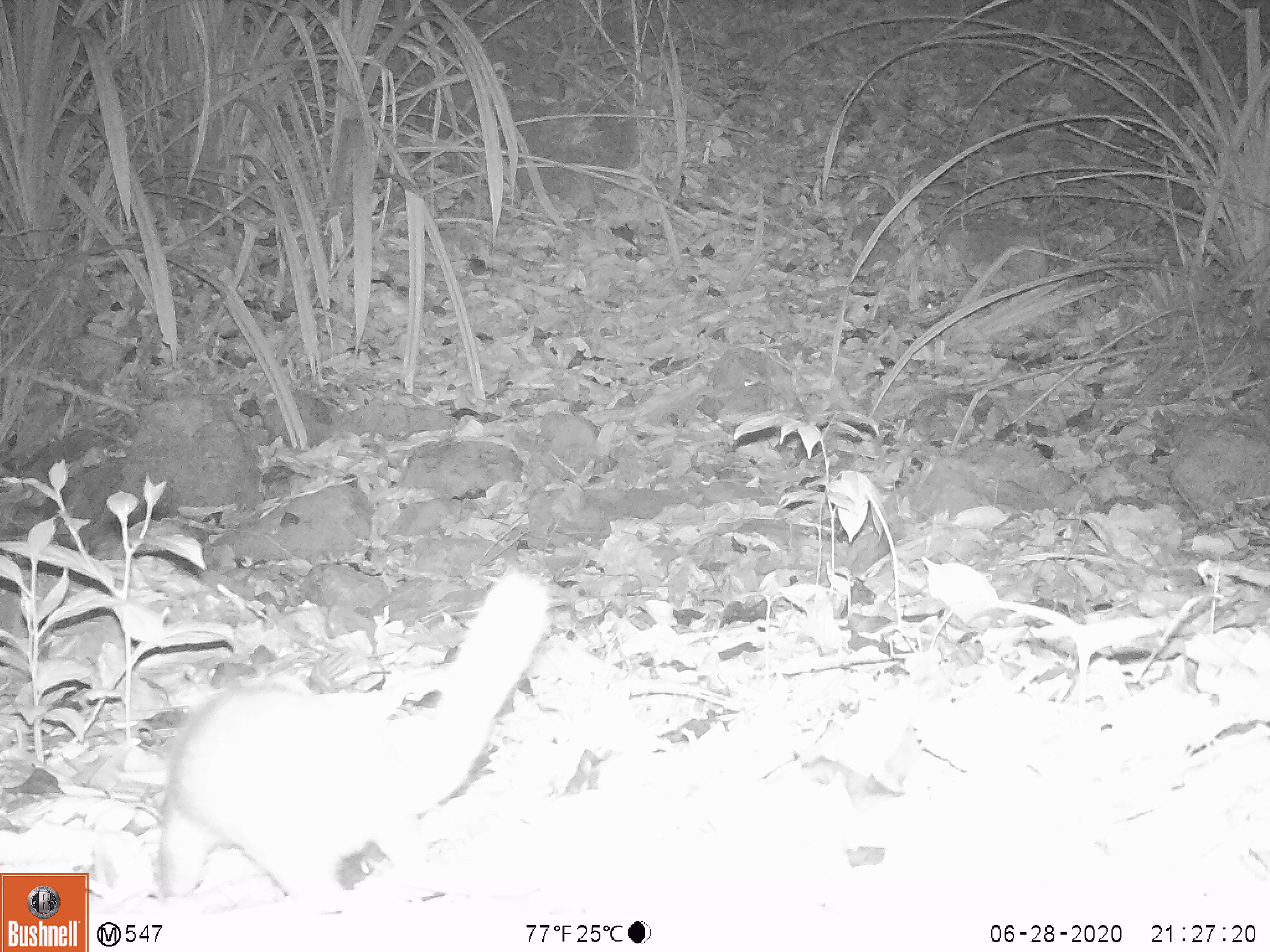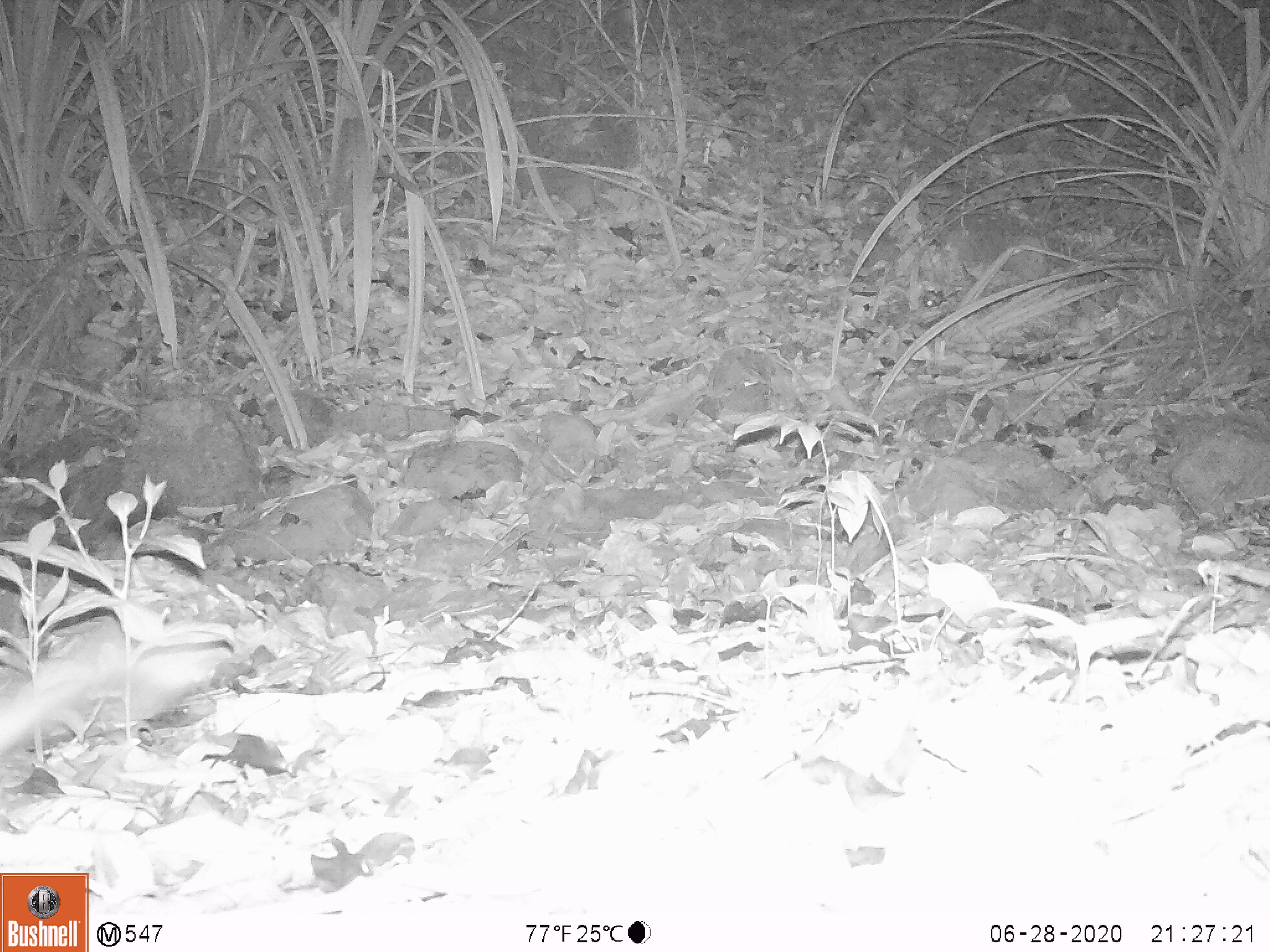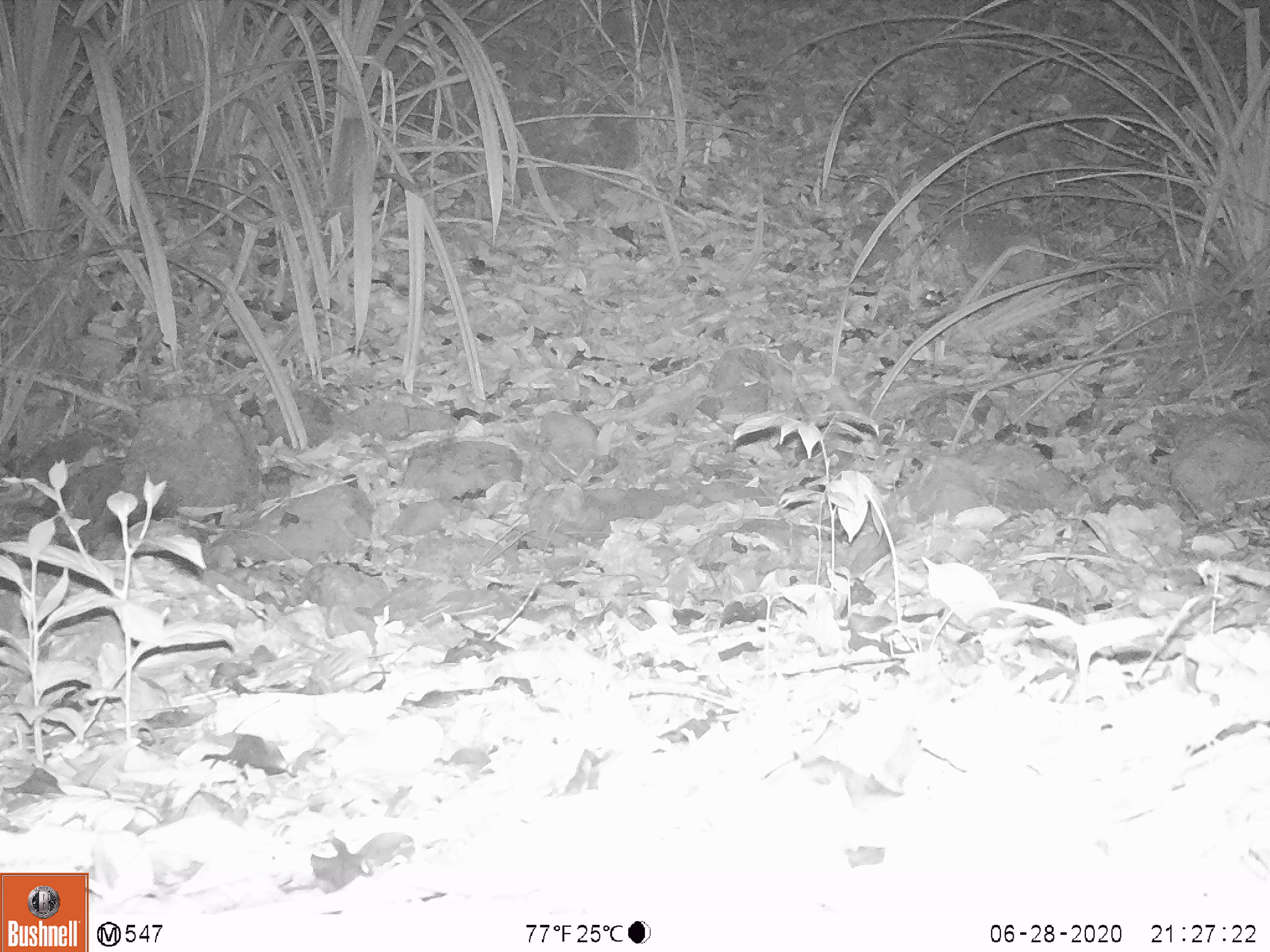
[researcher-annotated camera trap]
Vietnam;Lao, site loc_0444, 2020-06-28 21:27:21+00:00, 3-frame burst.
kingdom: Animalia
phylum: Chordata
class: Mammalia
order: Carnivora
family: Mustelidae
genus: Melogale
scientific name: Melogale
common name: ferret badger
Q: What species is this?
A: Ferret badger (Melogale).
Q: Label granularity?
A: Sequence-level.